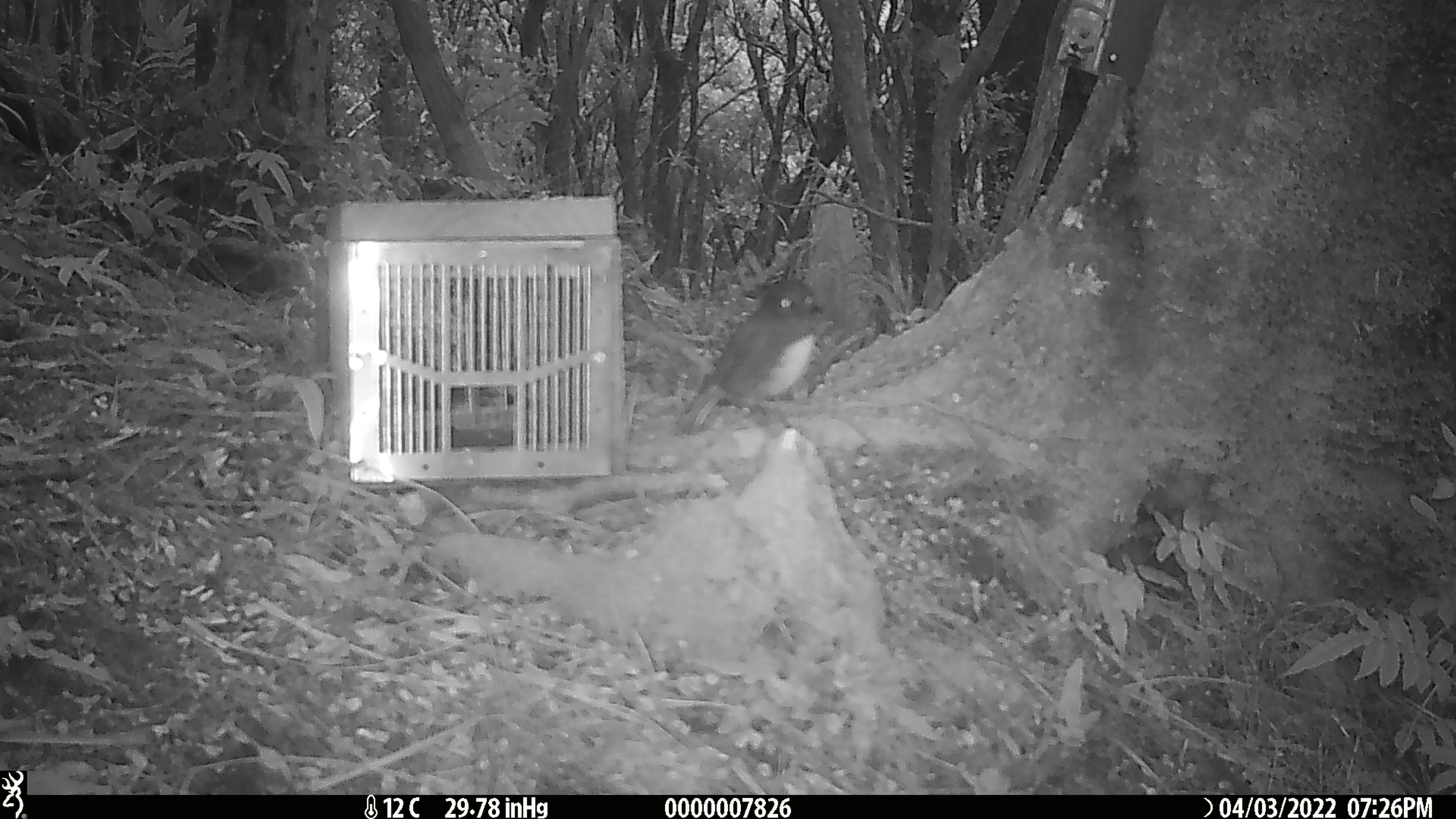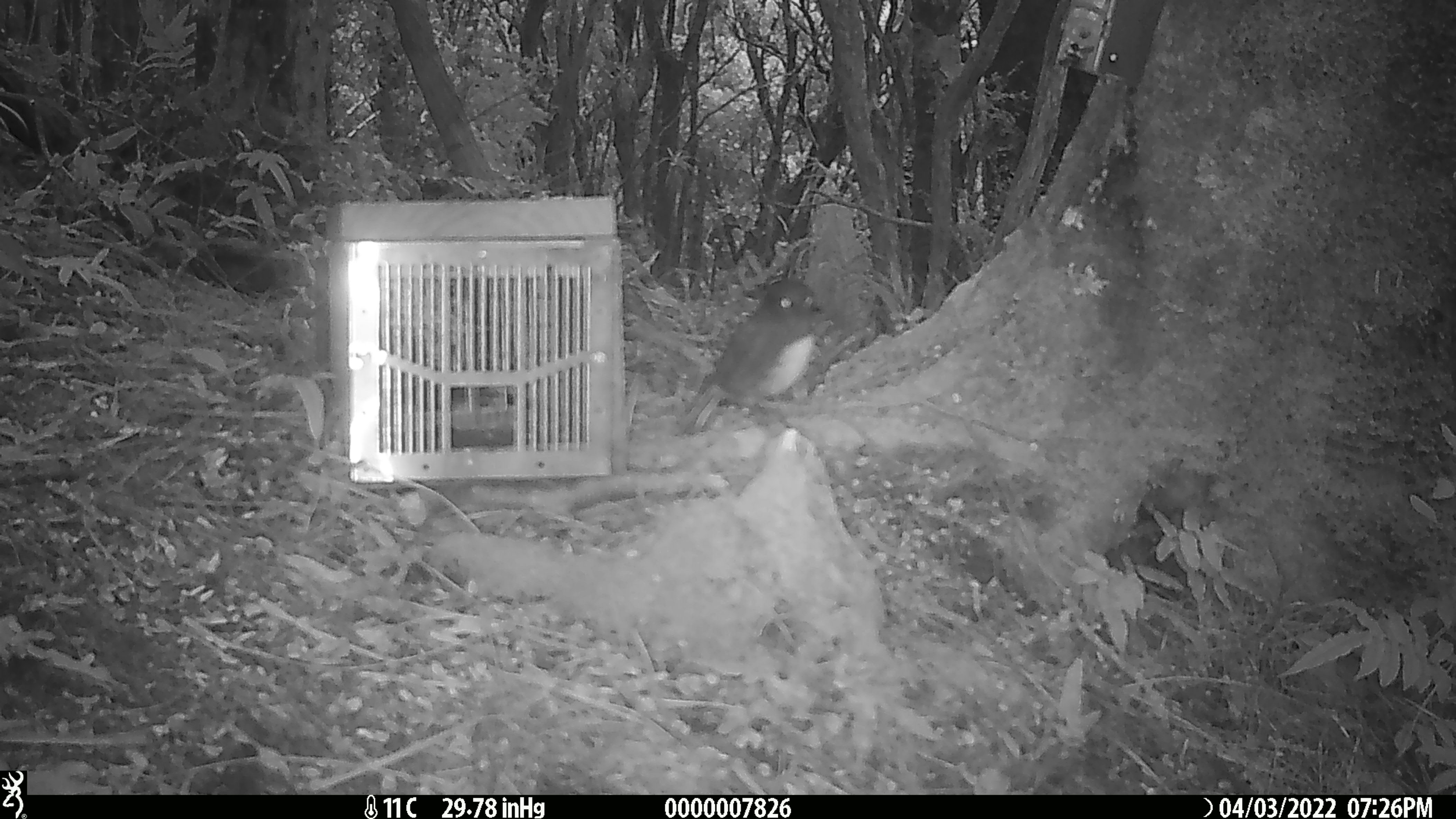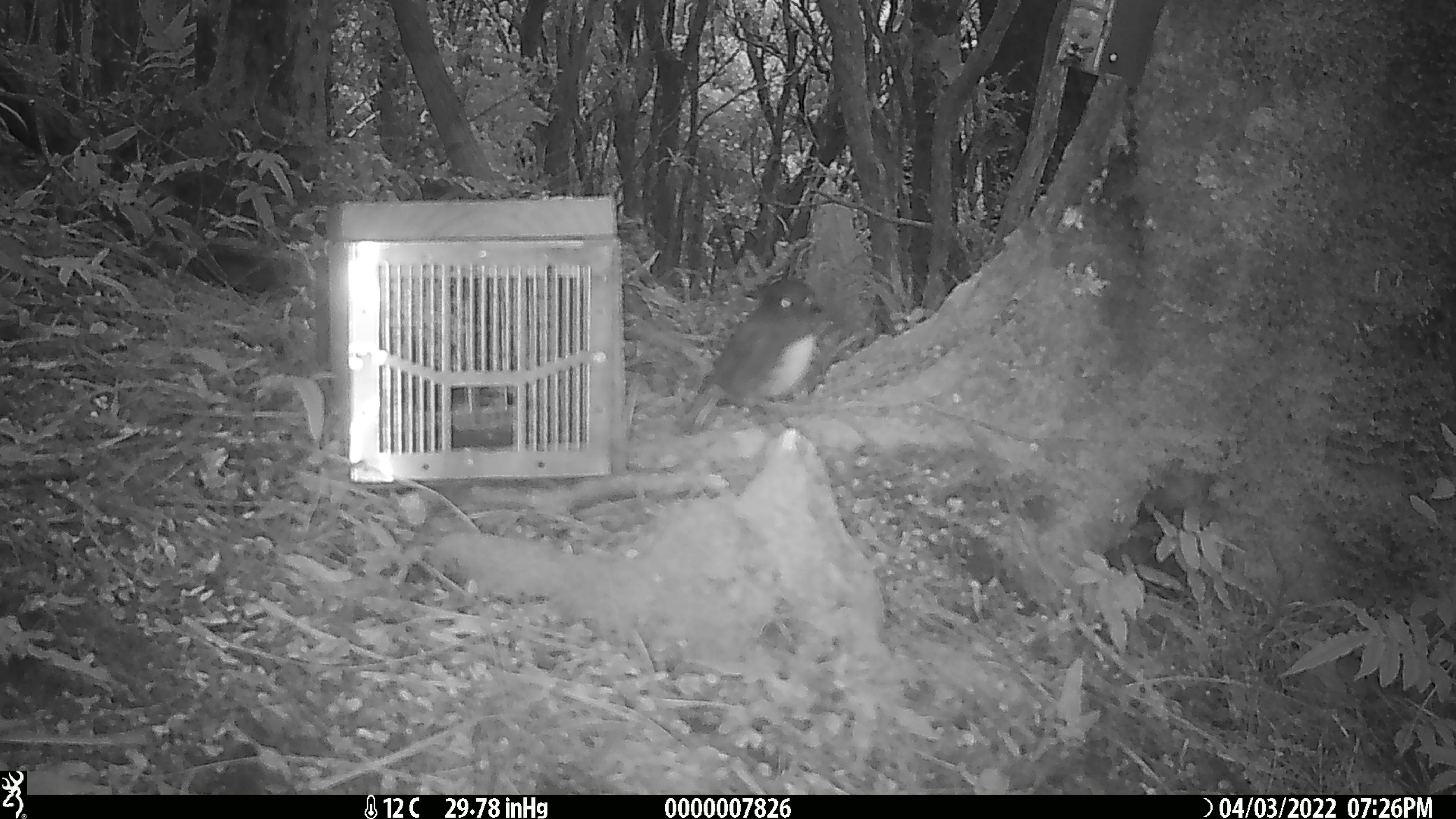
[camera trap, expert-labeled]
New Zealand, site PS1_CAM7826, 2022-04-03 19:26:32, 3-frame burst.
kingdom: Animalia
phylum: Chordata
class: Aves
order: Passeriformes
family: Petroicidae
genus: Petroica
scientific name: Petroica australis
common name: new zealand robin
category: robin